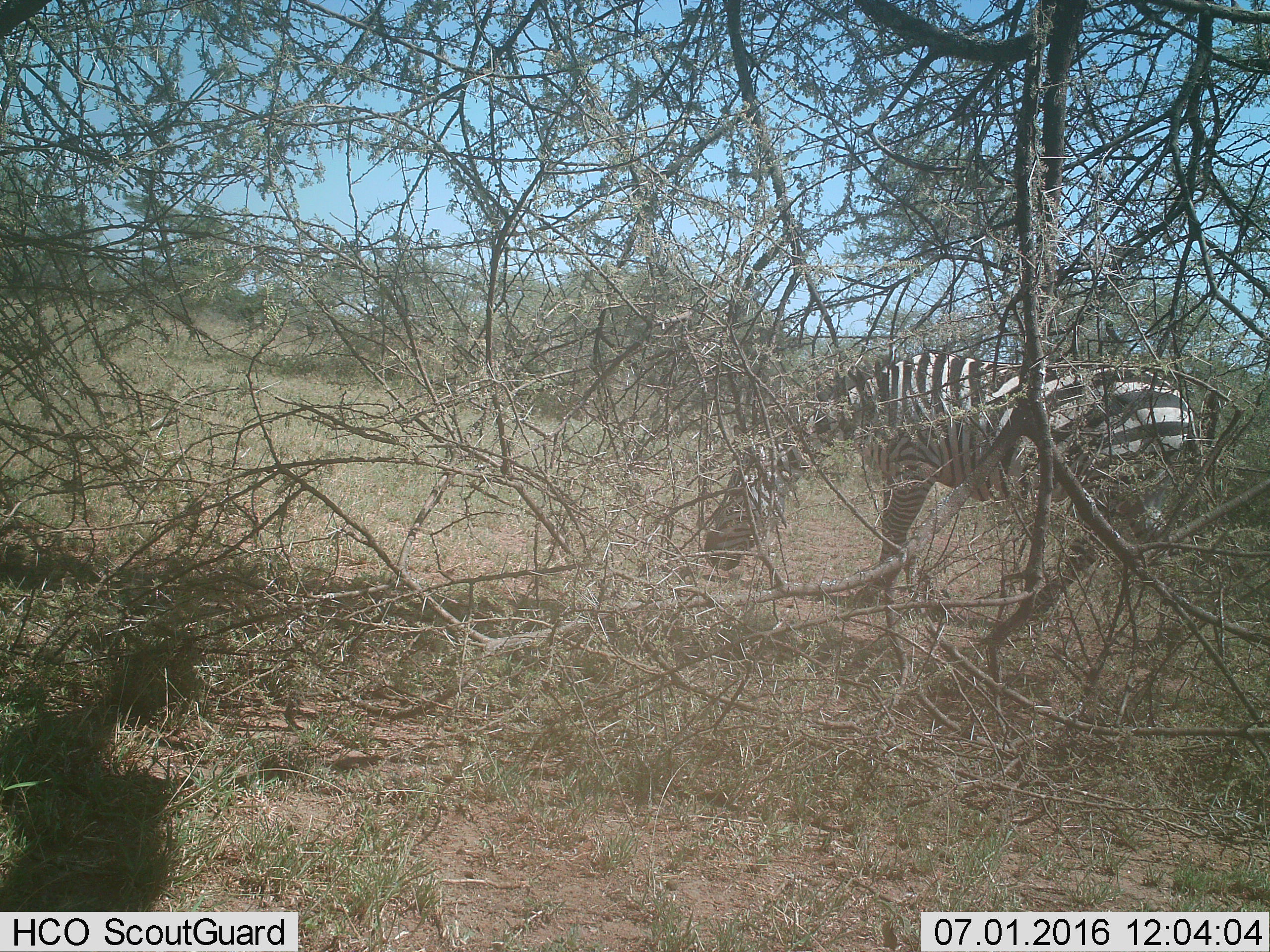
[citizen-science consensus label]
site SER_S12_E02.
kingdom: Animalia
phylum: Chordata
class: Mammalia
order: Perissodactyla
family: Equidae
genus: Equus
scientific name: Equus quagga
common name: plains zebra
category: zebraplains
Zebraplains (plains zebra) (Equus quagga), count 1. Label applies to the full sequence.